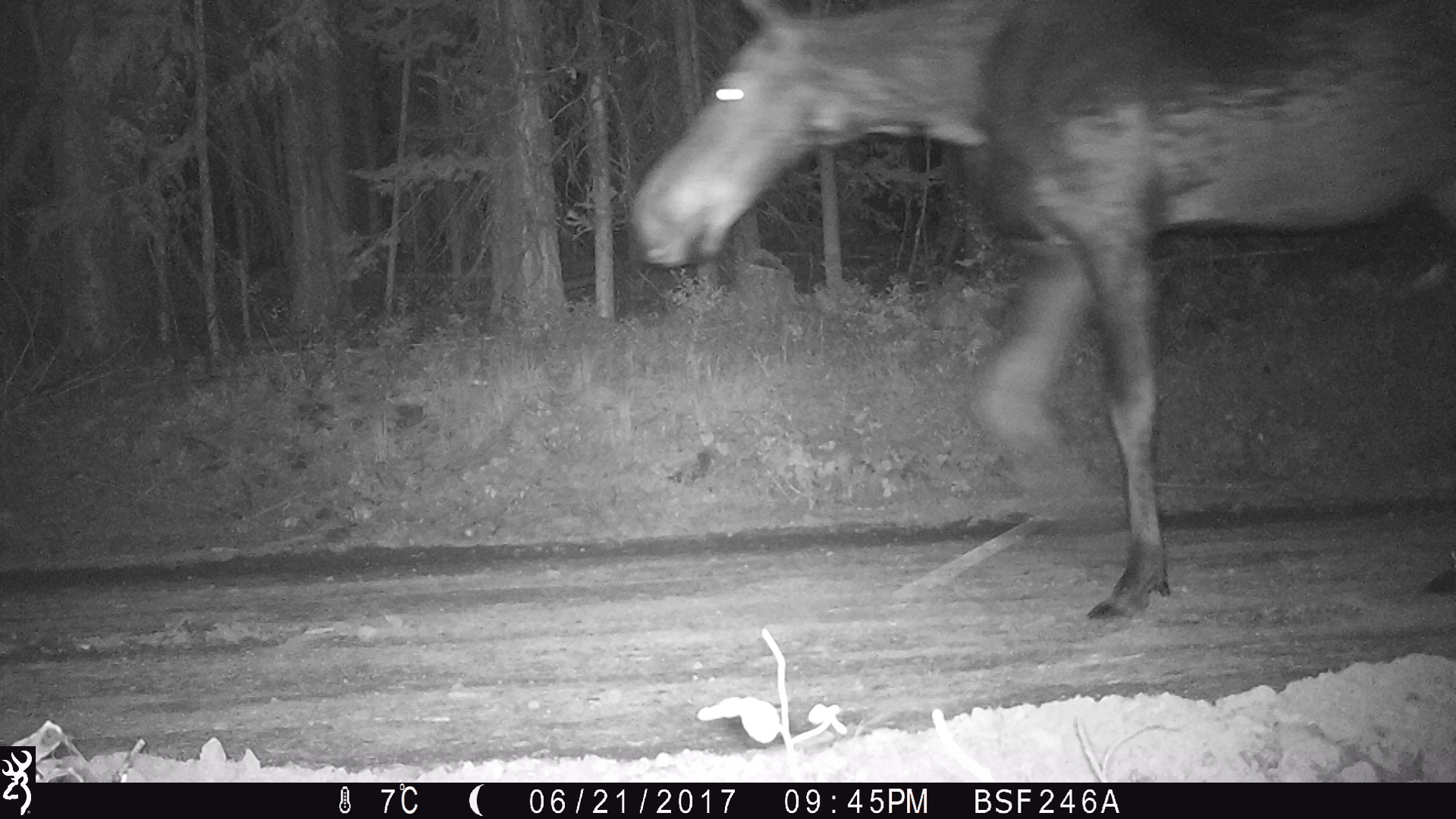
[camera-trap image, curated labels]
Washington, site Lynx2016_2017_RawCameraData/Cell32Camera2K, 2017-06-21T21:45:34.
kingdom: Animalia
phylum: Chordata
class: Mammalia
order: Artiodactyla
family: Cervidae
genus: Alces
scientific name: Alces alces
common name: moose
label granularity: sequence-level